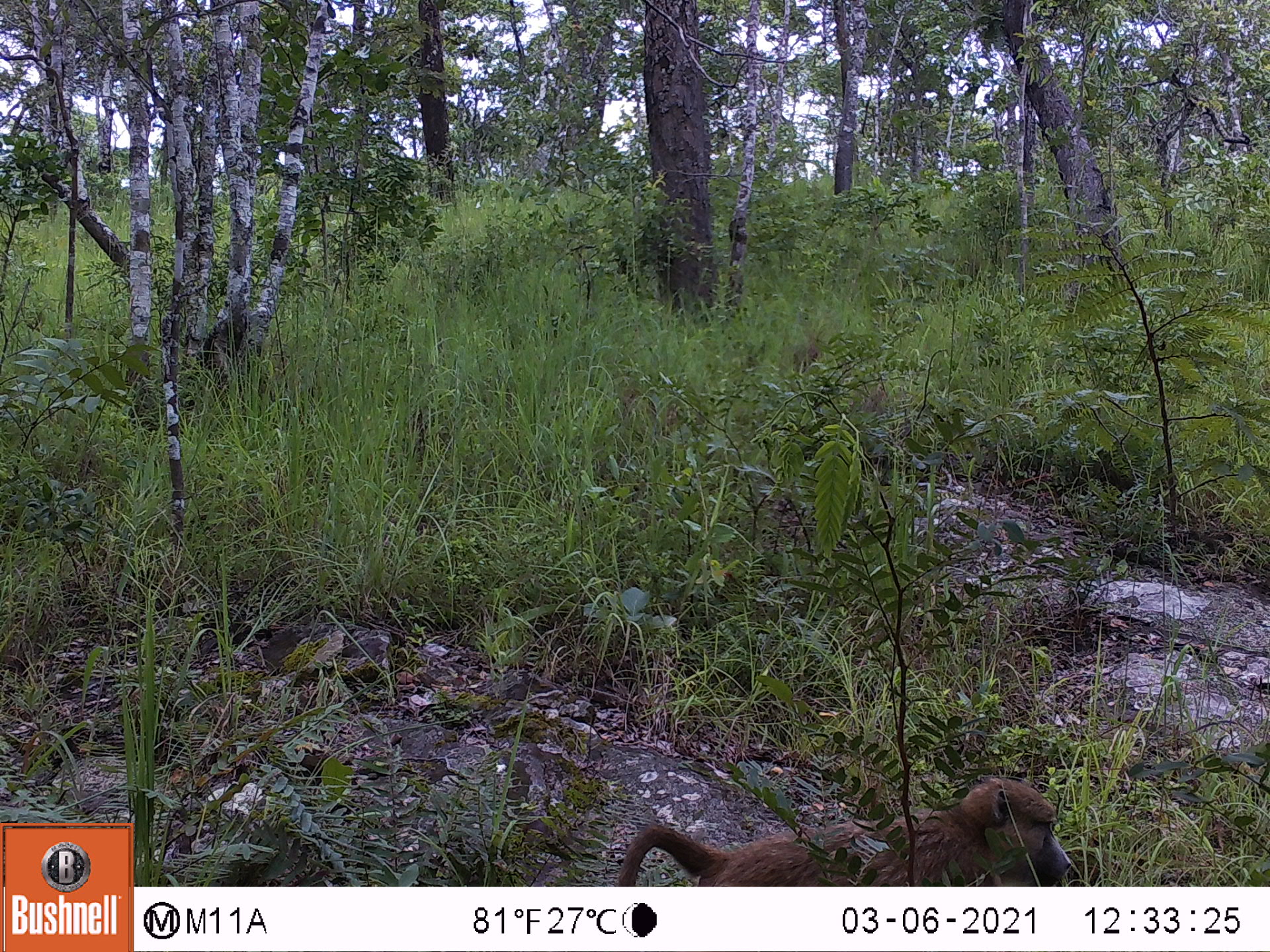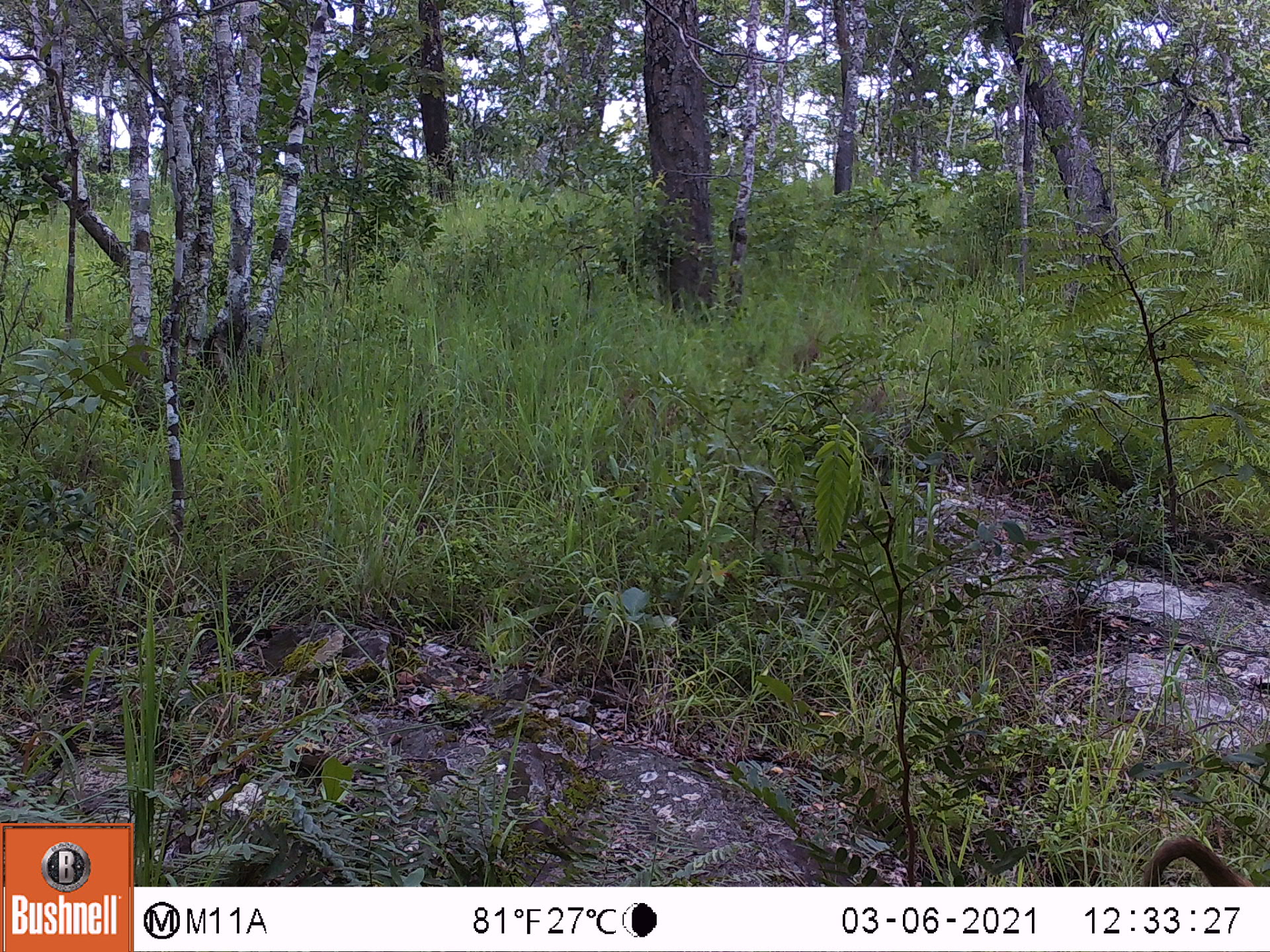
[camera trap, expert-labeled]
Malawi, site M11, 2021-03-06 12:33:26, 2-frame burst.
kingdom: Animalia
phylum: Chordata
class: Mammalia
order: Primates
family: Cercopithecidae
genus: Papio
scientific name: Papio cynocephalus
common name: yellow baboon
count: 1